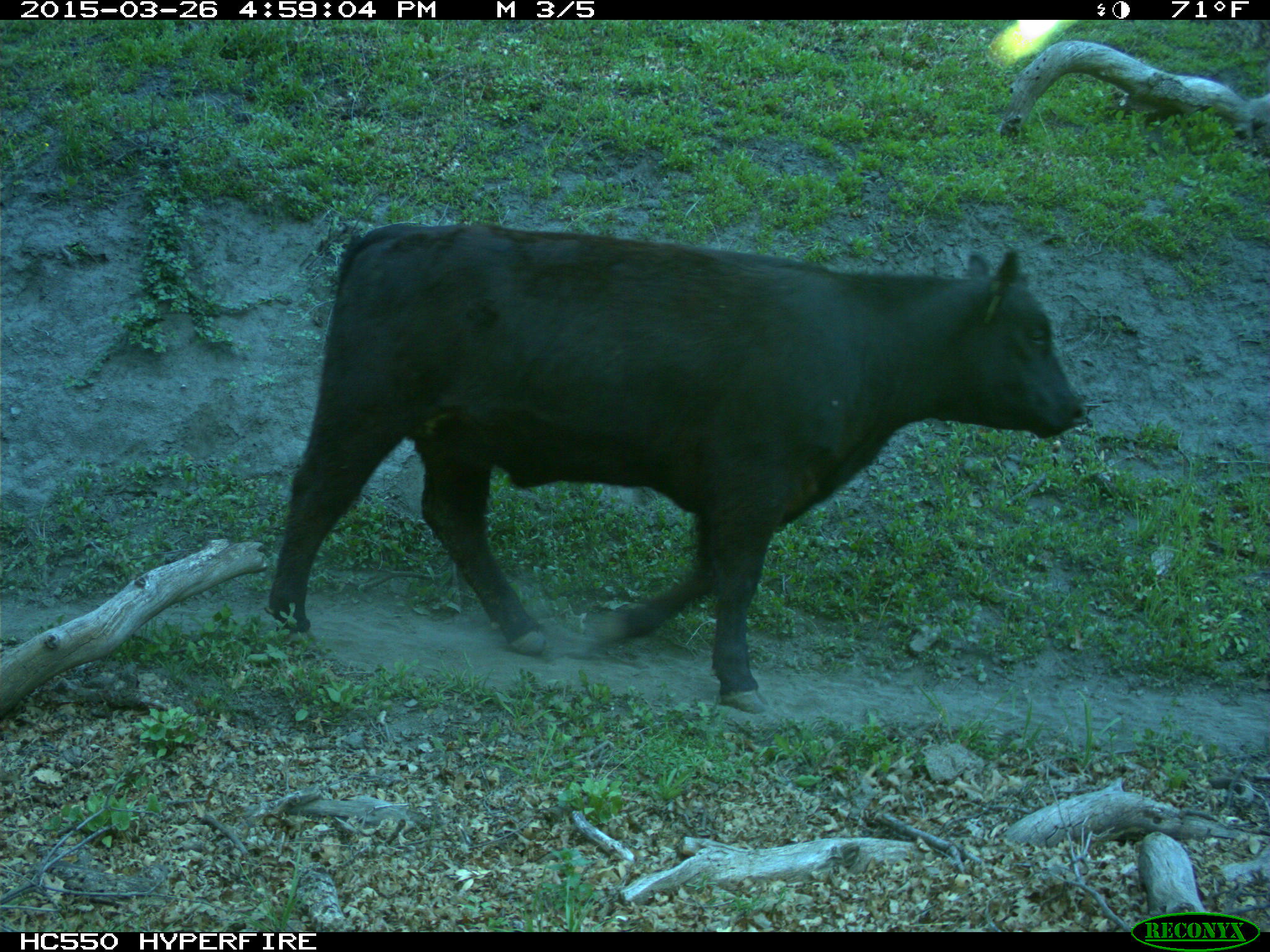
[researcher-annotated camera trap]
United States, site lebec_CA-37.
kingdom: Animalia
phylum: Chordata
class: Mammalia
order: Artiodactyla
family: Bovidae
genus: Bos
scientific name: Bos taurus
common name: domestic cow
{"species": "Bos taurus (domestic cow)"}